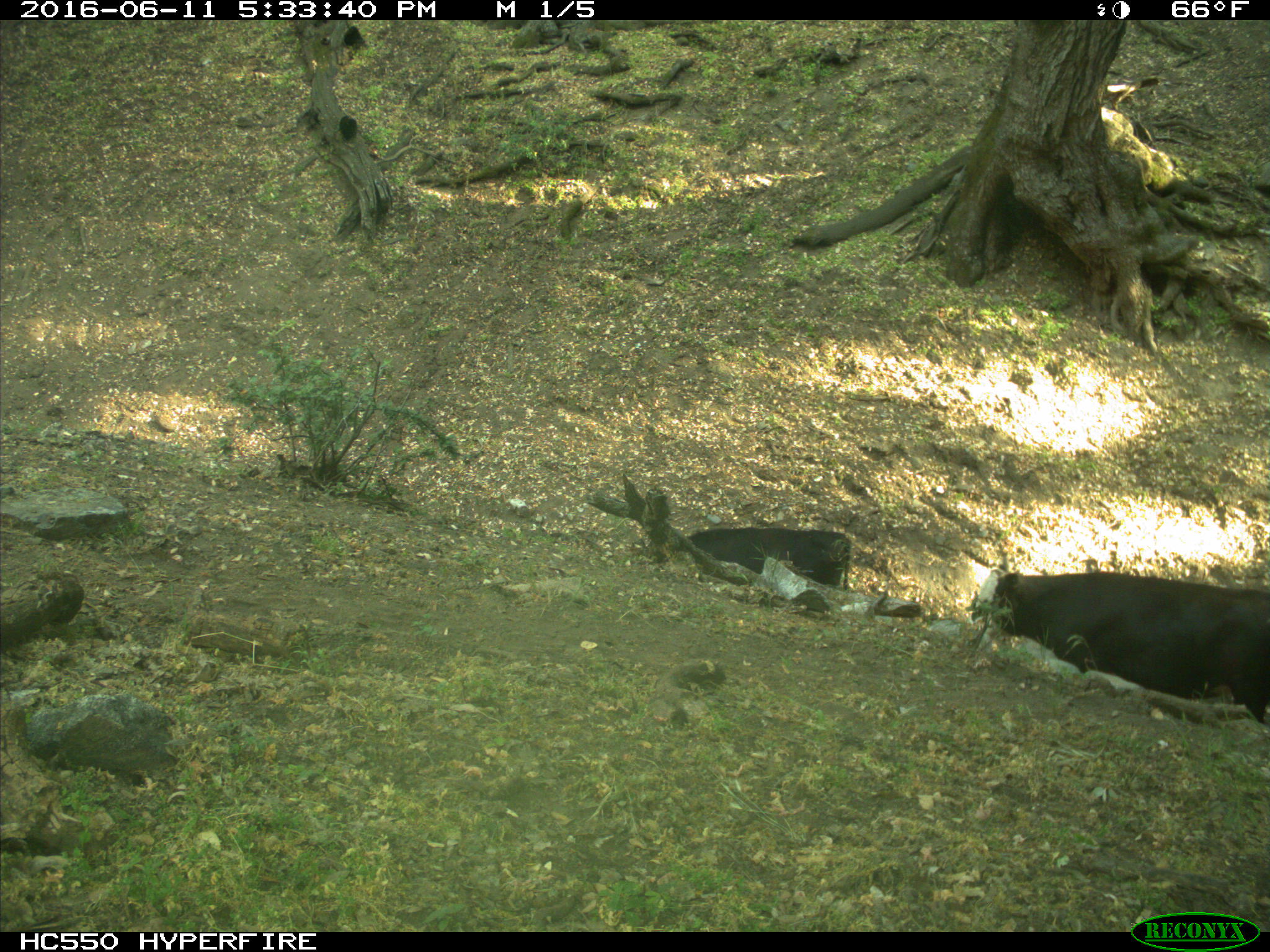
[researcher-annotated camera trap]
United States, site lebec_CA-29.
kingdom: Animalia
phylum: Chordata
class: Mammalia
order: Artiodactyla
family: Bovidae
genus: Bos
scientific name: Bos taurus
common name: domestic cow